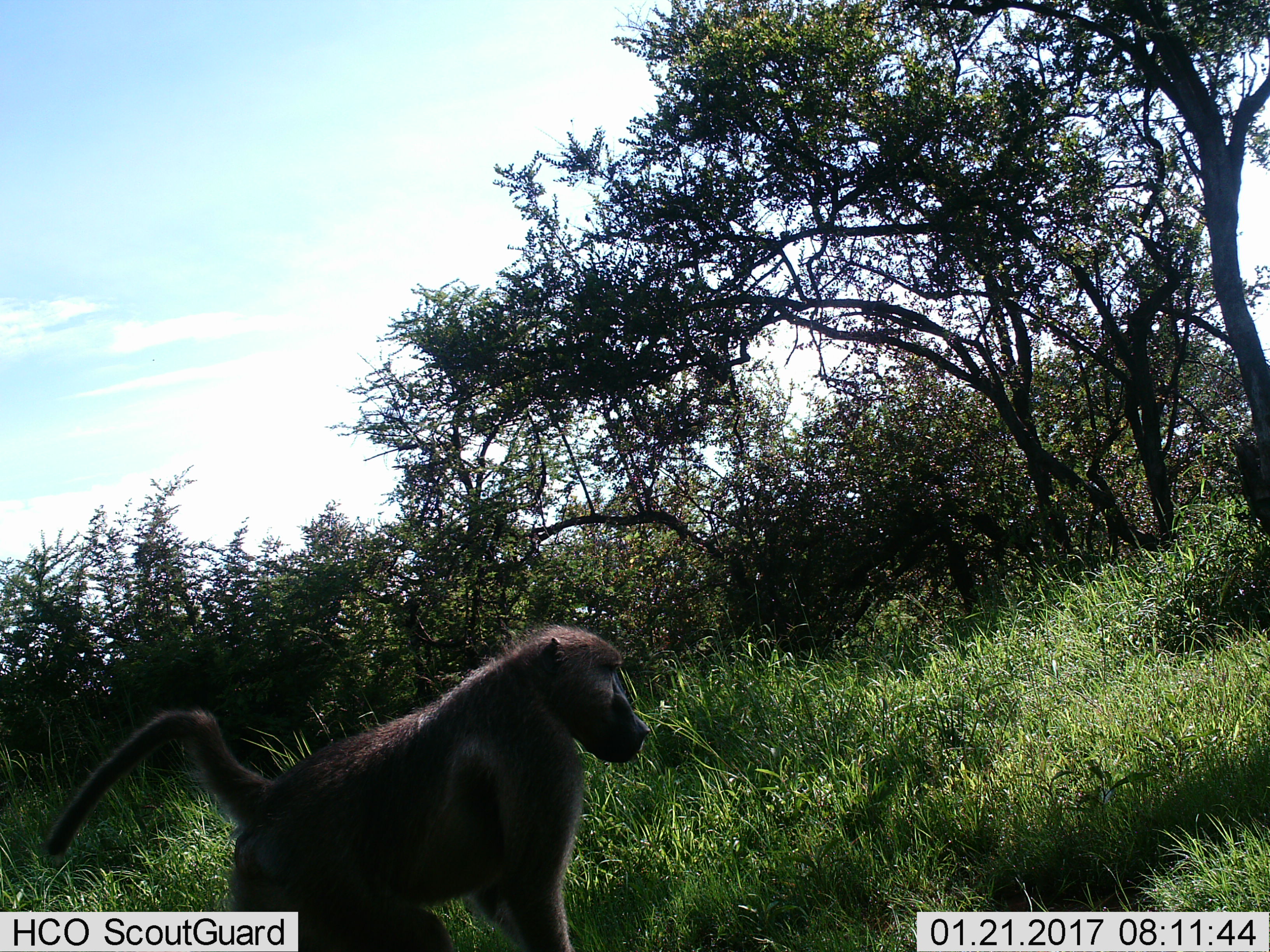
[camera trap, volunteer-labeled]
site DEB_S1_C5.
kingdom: Animalia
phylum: Chordata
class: Mammalia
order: Primates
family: Cercopithecidae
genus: Papio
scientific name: Papio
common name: baboon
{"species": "baboon (Papio)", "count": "1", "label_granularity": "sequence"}